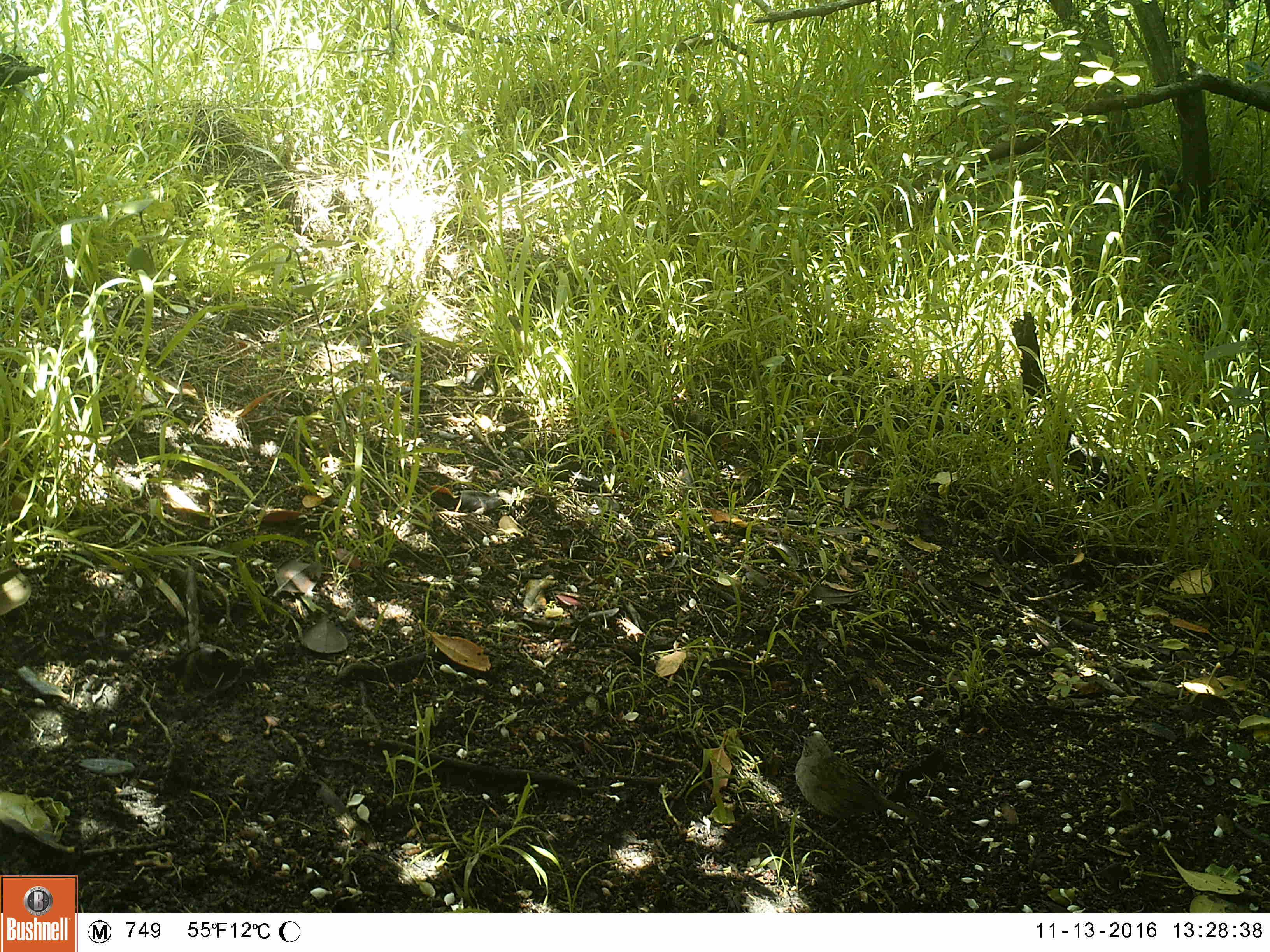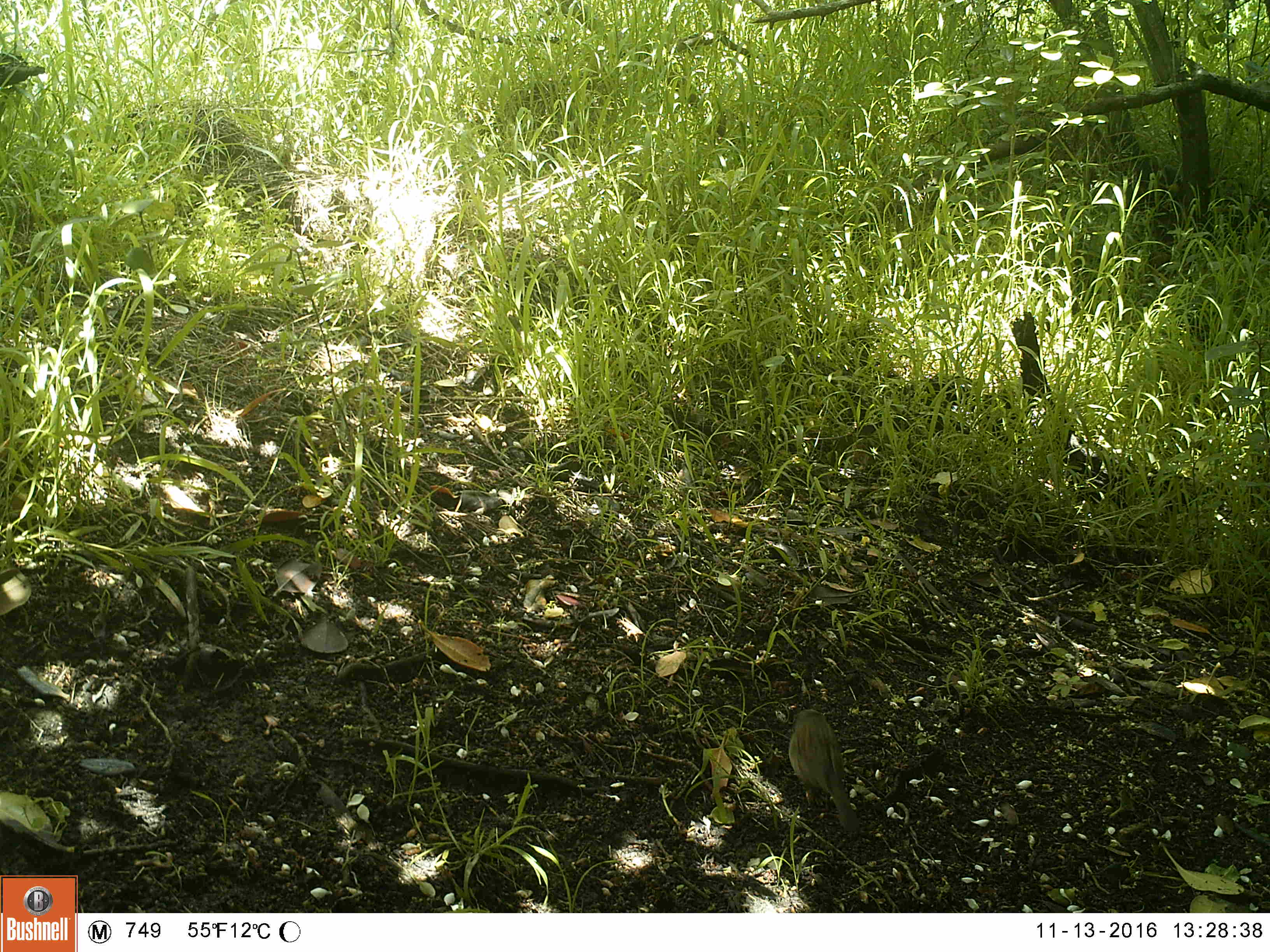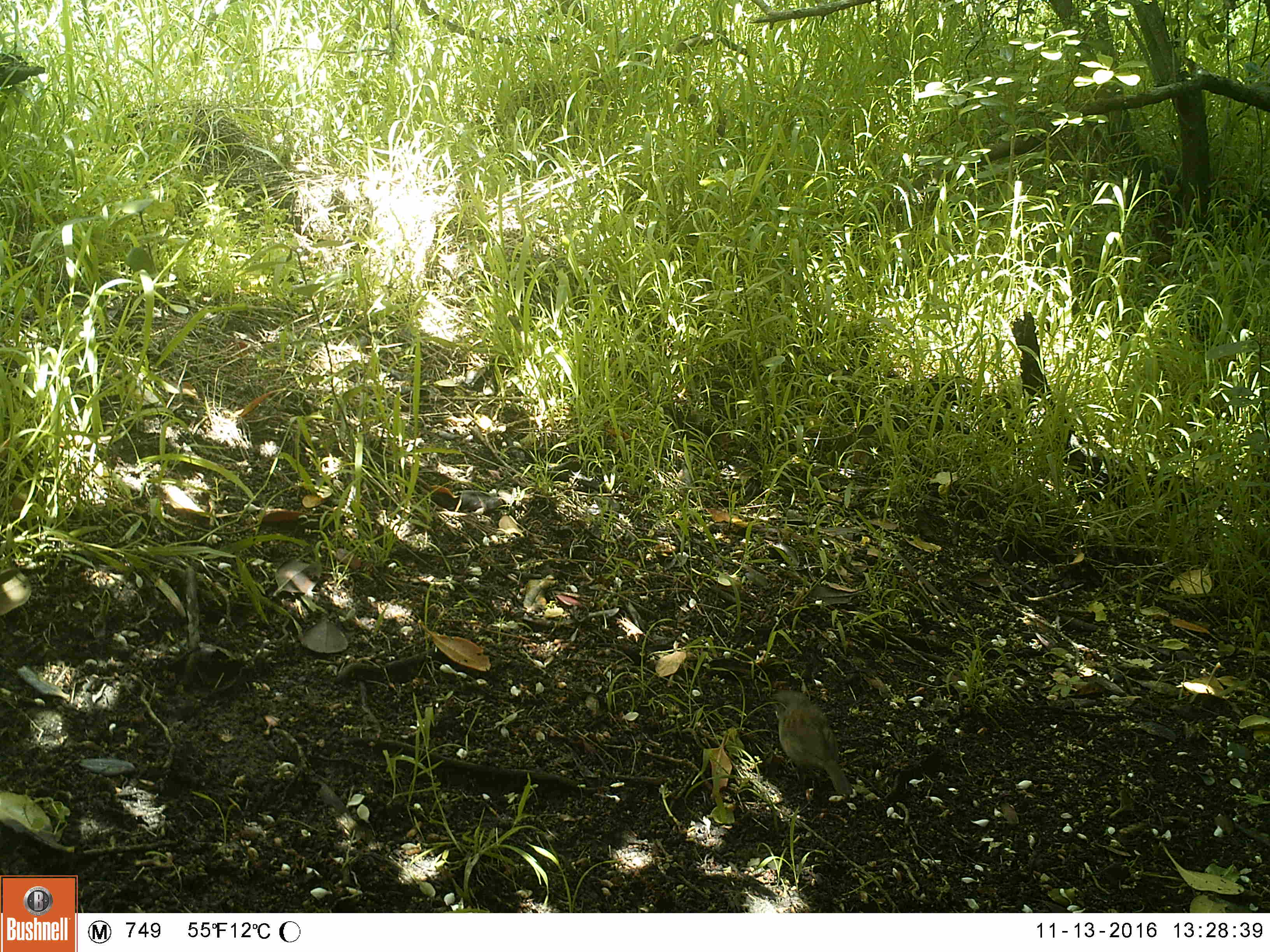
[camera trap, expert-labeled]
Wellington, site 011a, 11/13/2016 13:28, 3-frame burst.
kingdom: Animalia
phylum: Chordata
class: Aves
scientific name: Aves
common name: bird